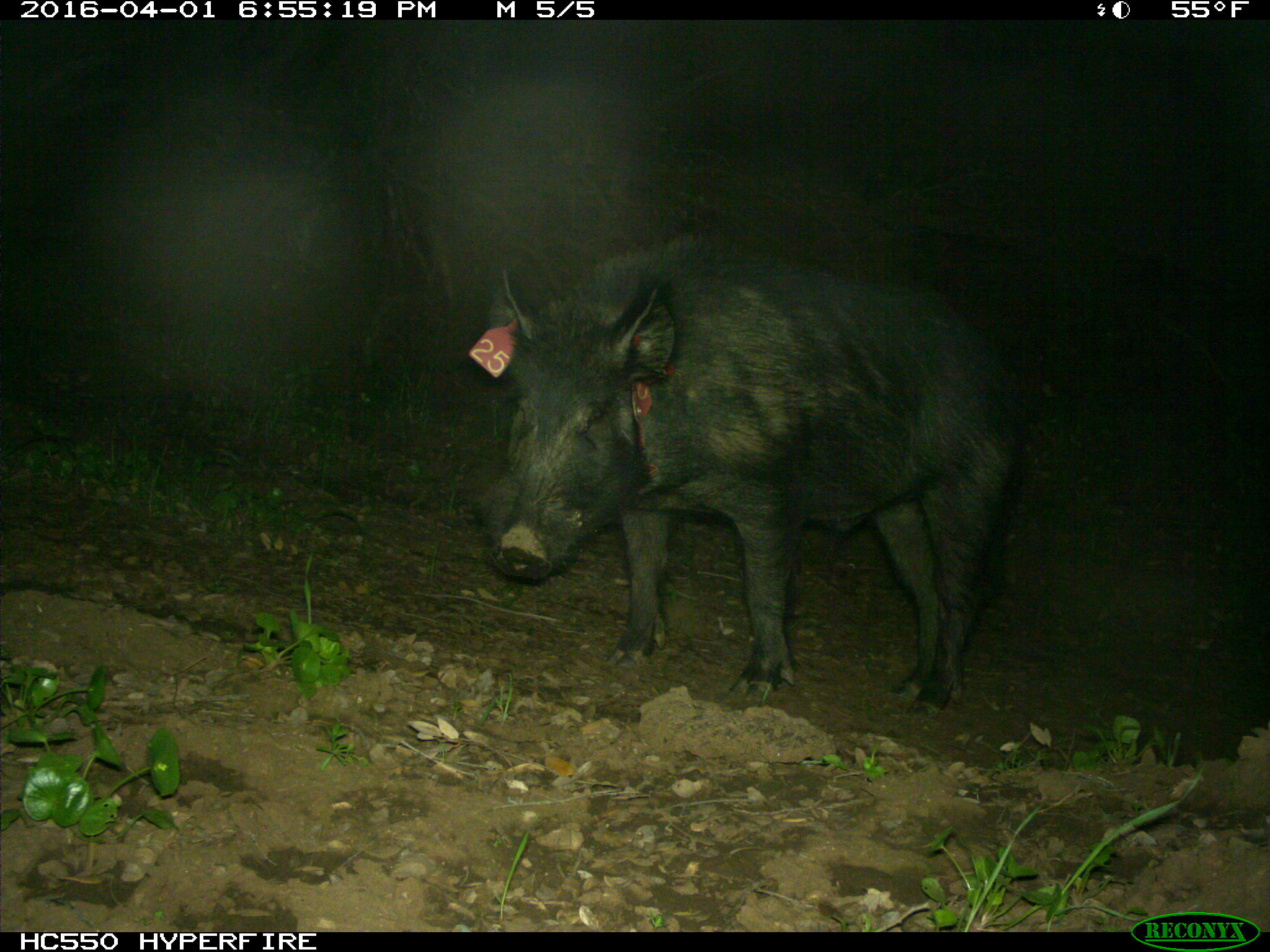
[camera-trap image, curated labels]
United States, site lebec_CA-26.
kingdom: Animalia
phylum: Chordata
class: Mammalia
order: Artiodactyla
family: Suidae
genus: Sus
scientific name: Sus scrofa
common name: wild boar